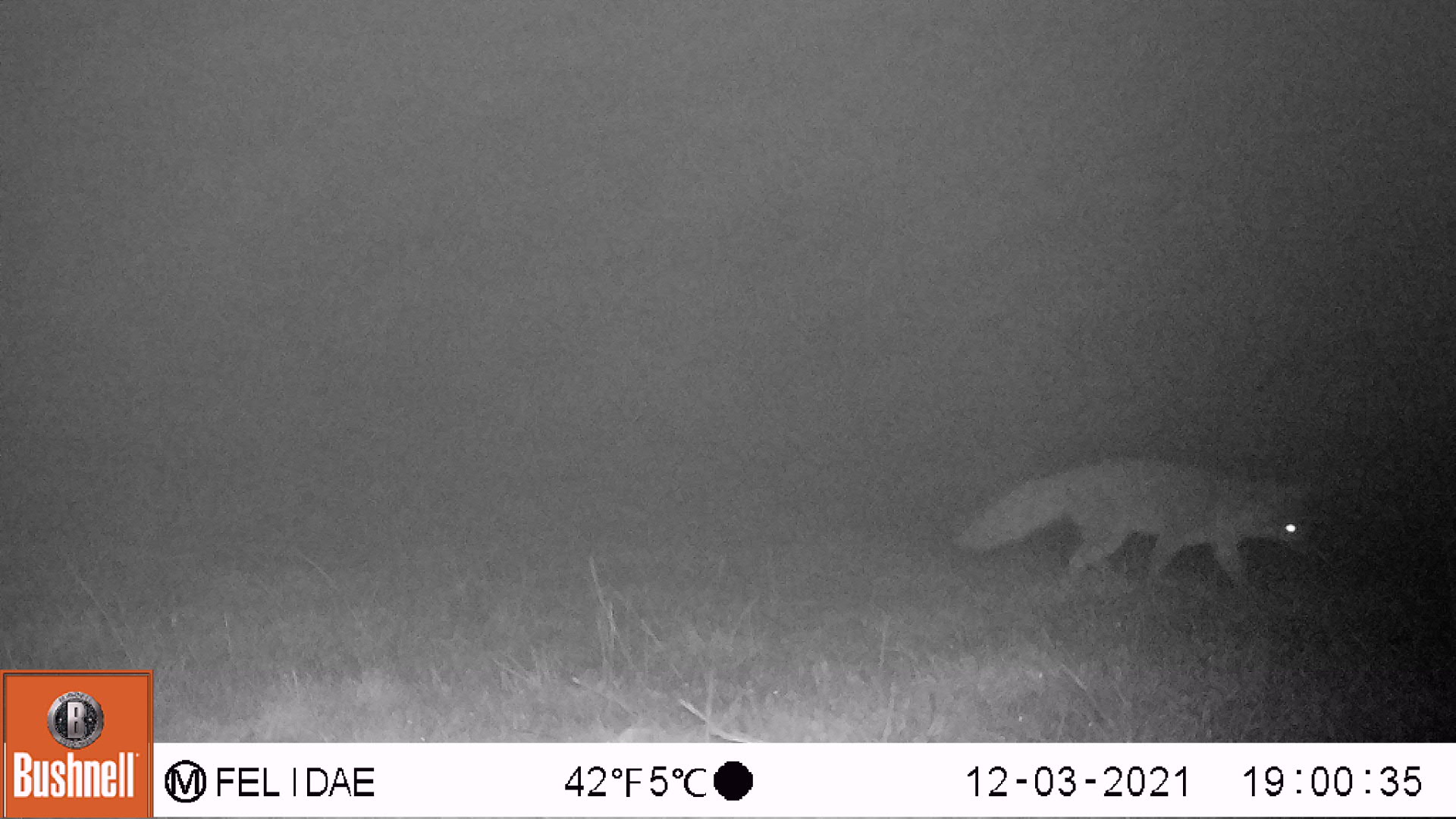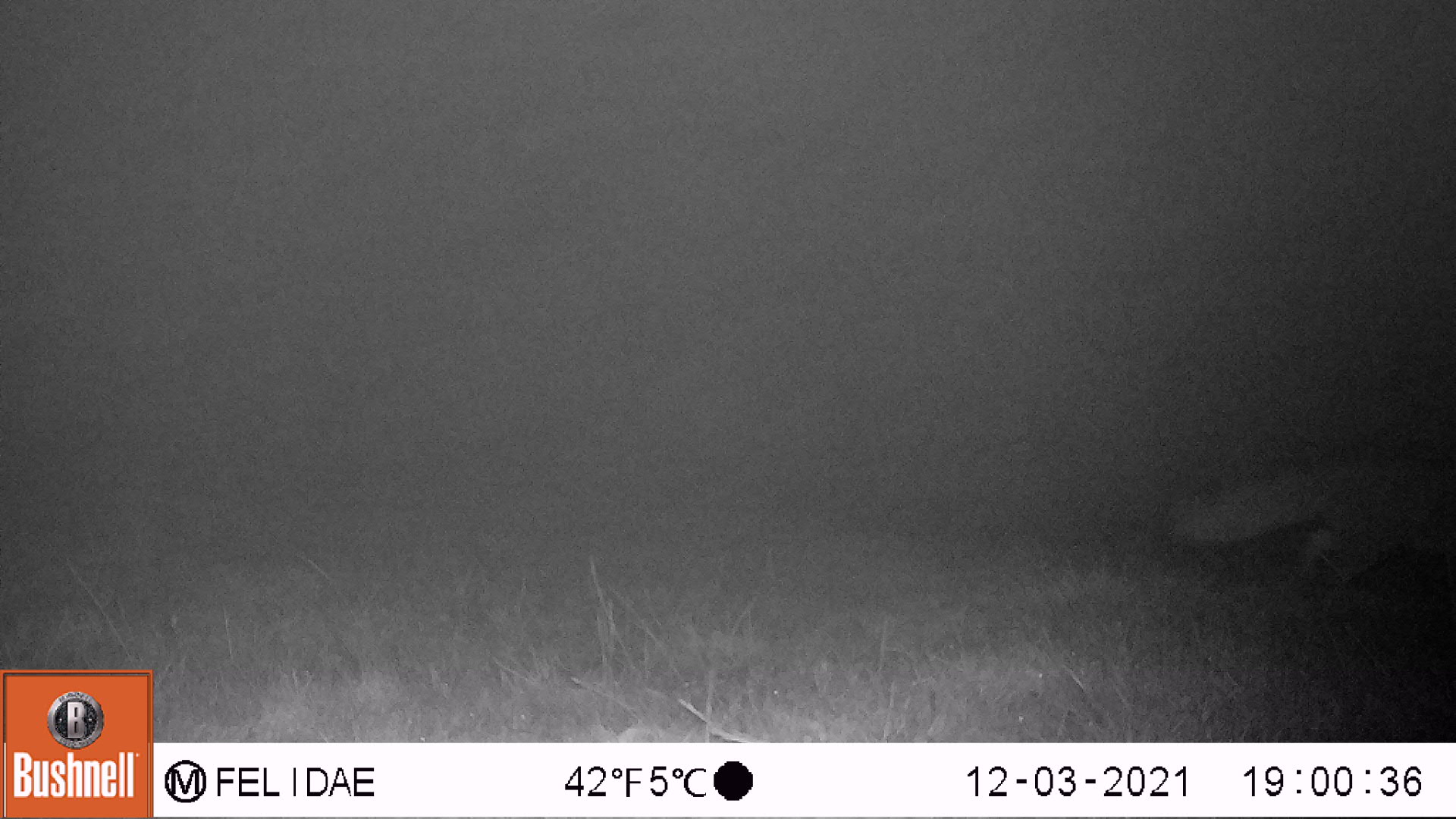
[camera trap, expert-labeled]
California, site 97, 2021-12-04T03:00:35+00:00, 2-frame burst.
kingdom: Animalia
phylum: Chordata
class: Mammalia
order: Carnivora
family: Canidae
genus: Urocyon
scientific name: Urocyon cinereoargenteus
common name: gray fox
Gray fox (Urocyon cinereoargenteus).